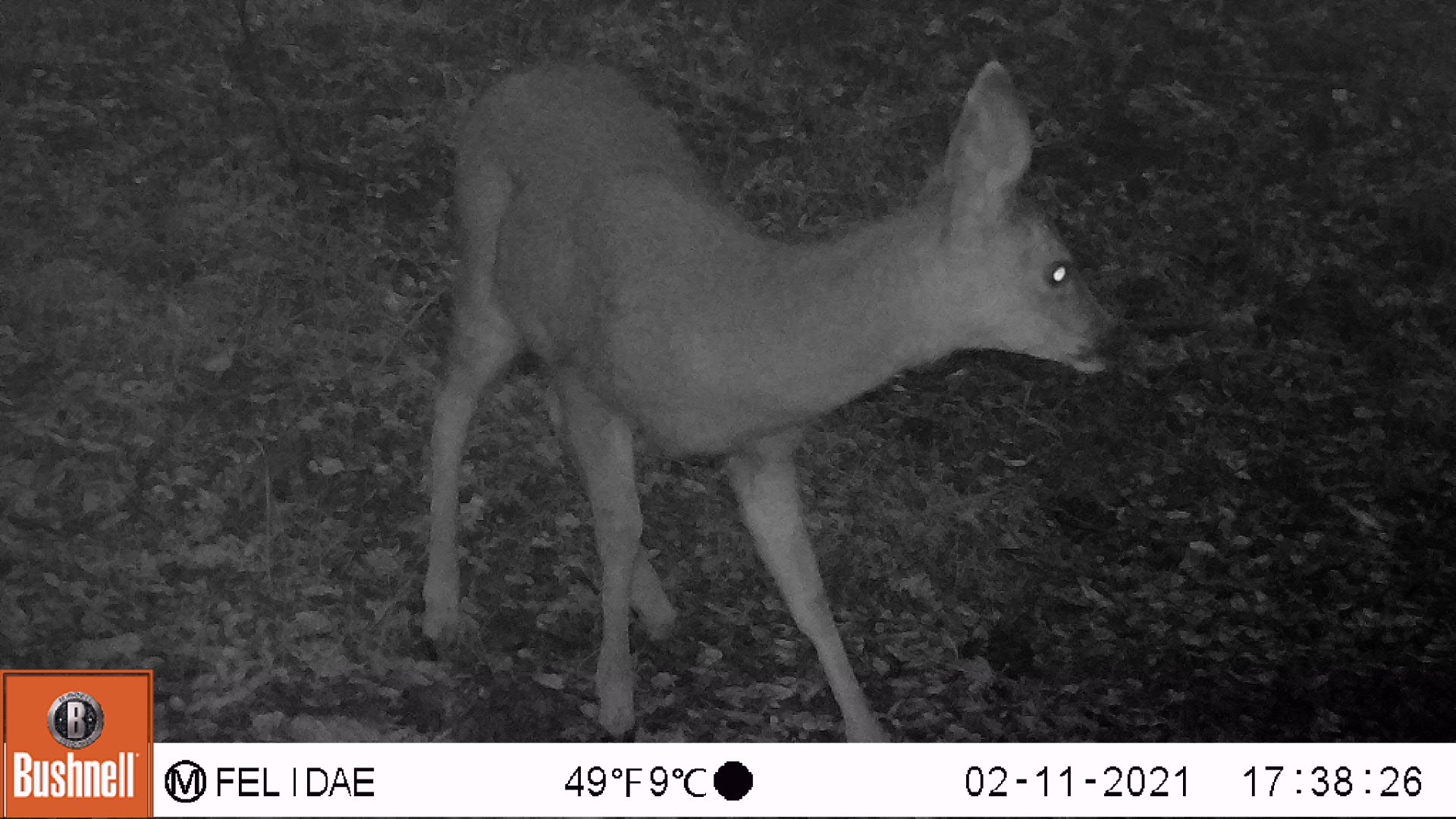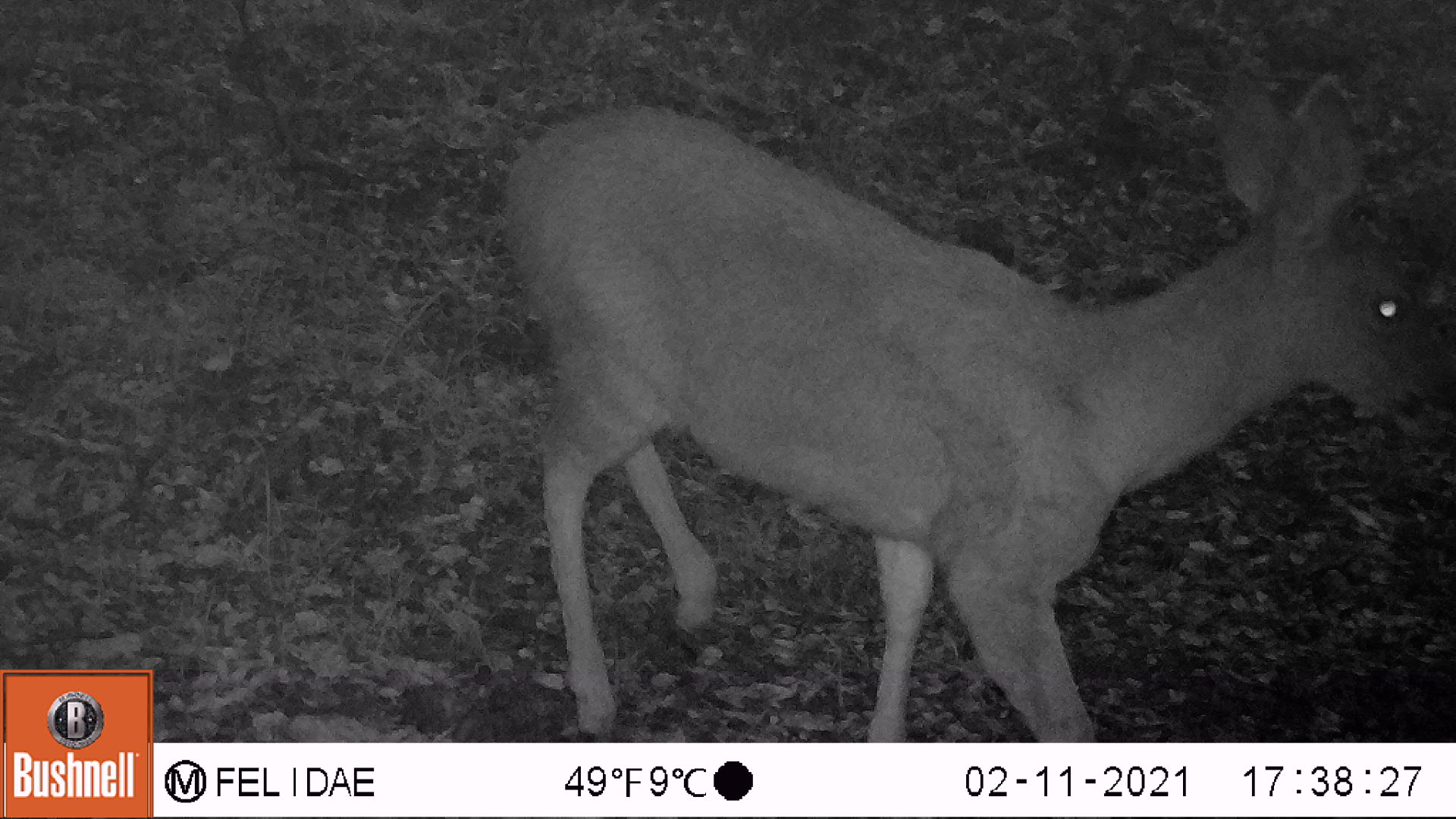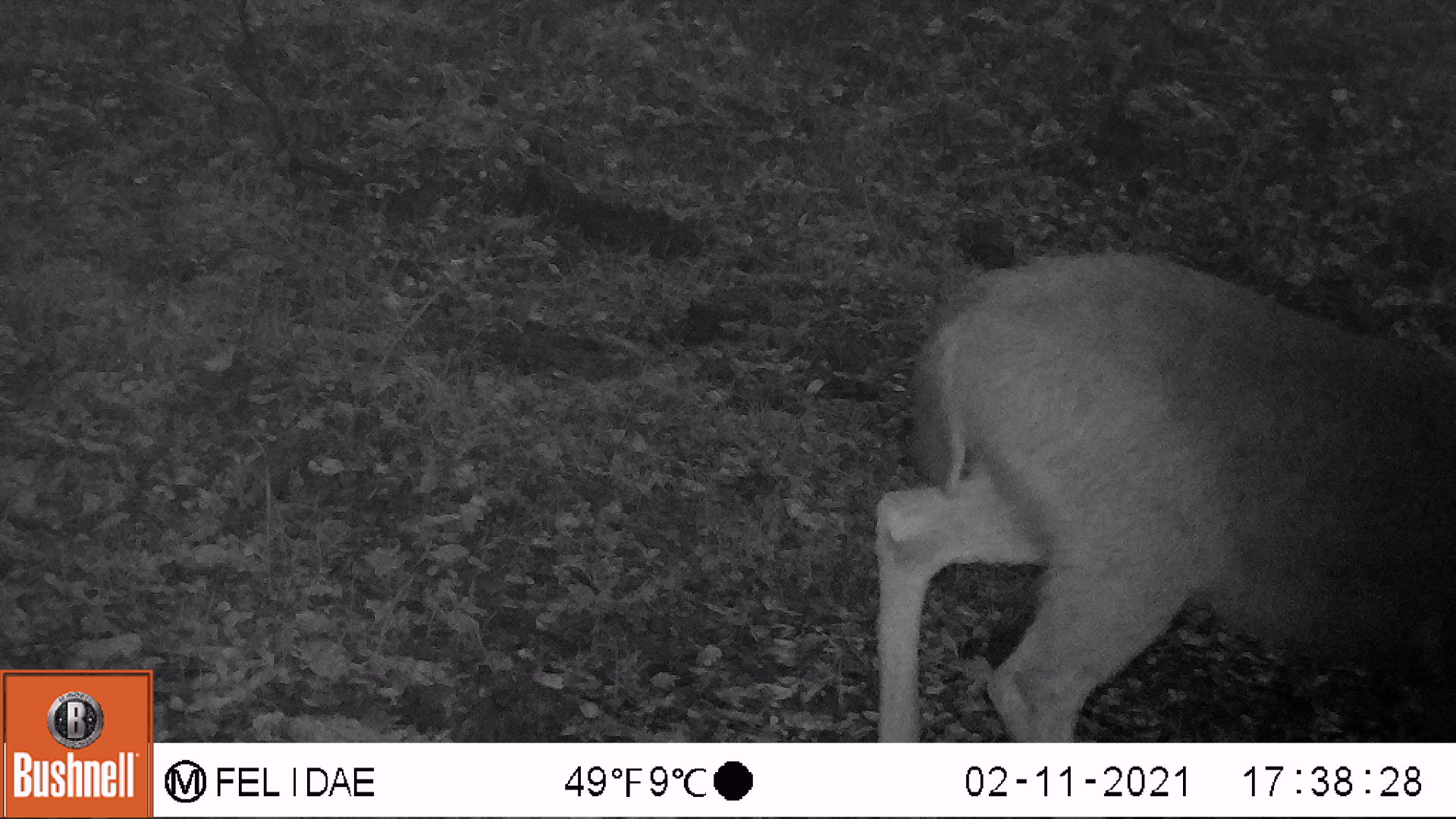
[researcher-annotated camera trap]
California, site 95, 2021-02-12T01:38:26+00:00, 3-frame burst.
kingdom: Animalia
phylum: Chordata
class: Mammalia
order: Artiodactyla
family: Cervidae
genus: Odocoileus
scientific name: Odocoileus hemionus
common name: mule deer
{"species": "mule deer (Odocoileus hemionus)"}